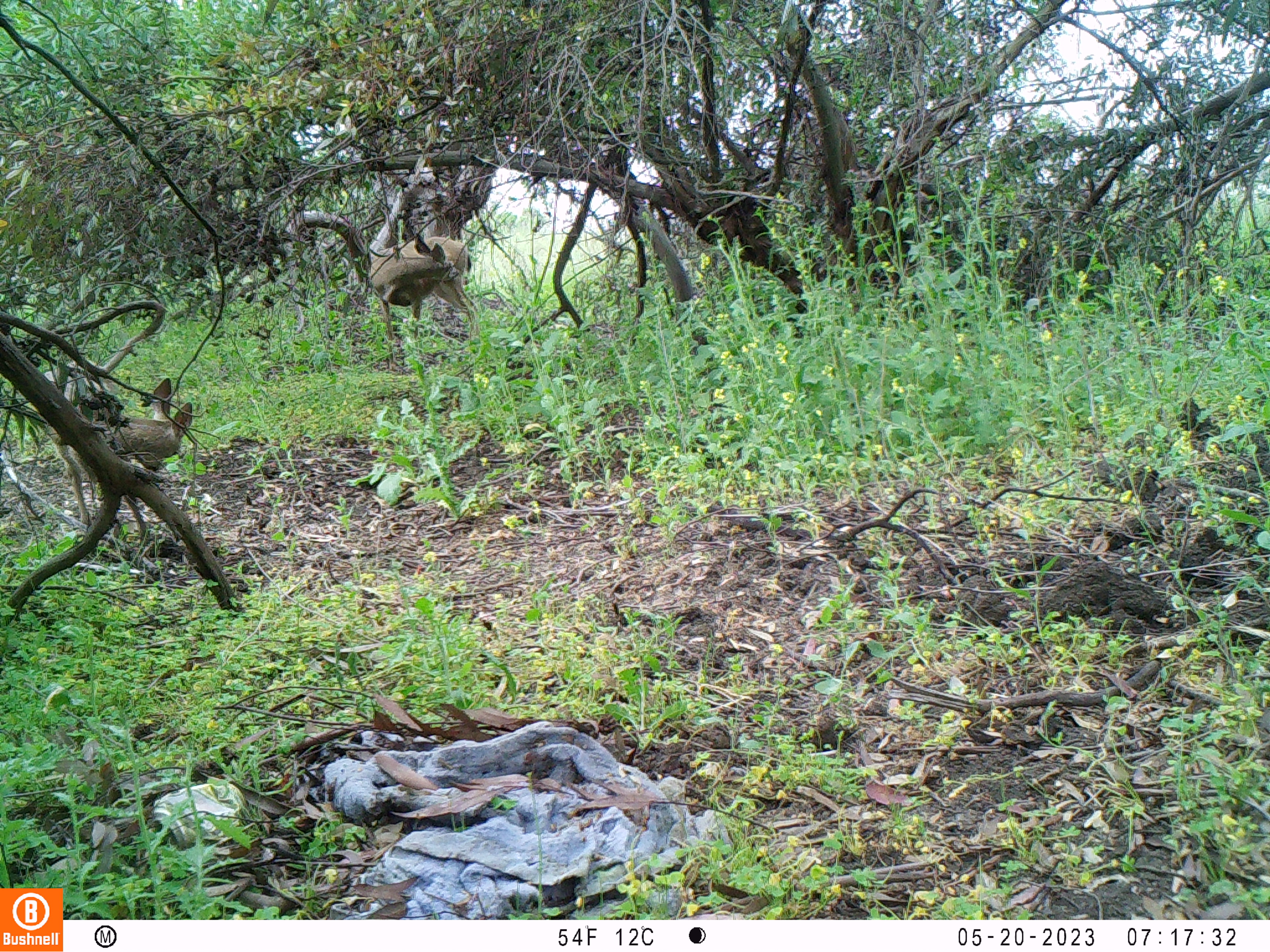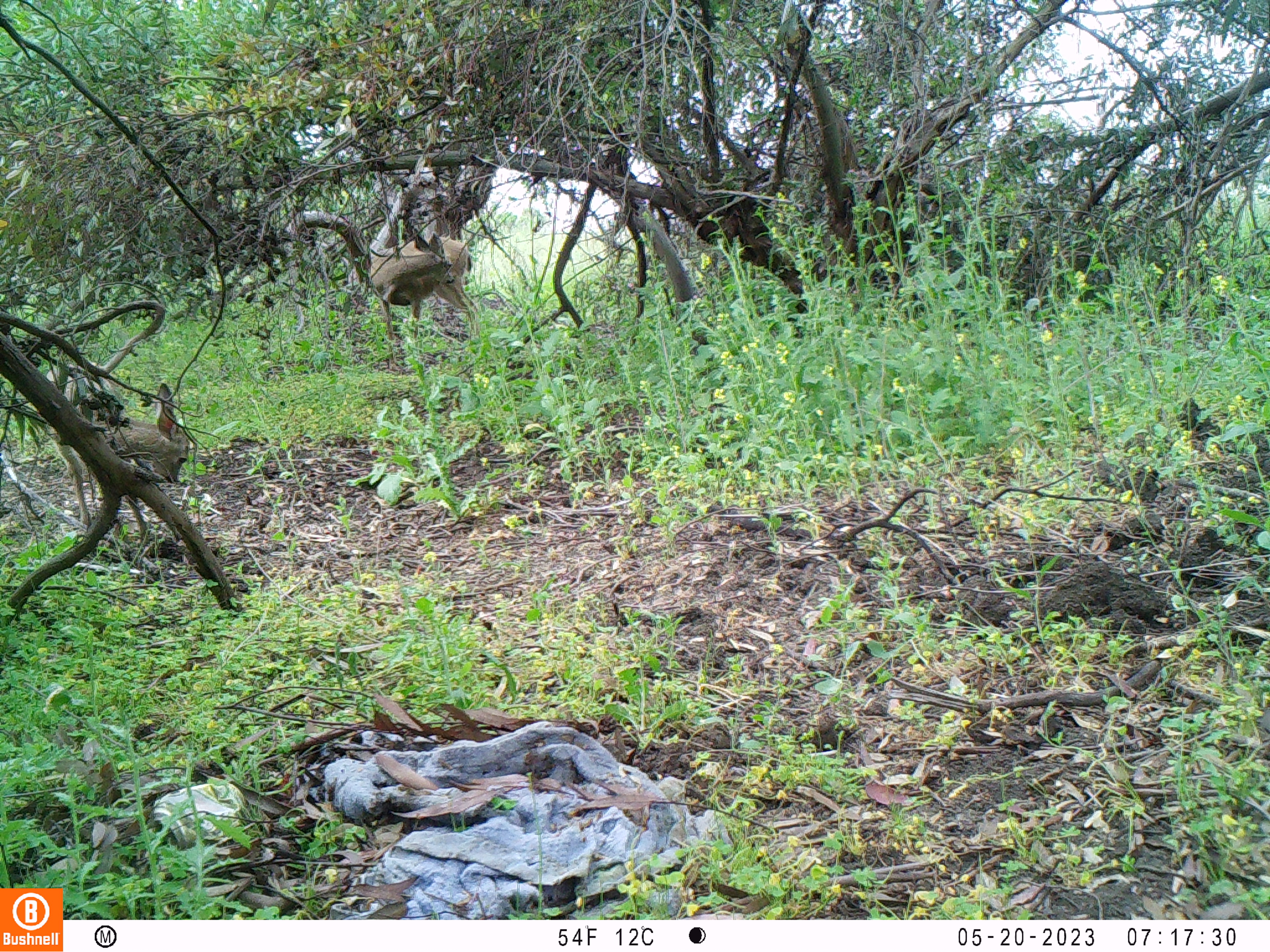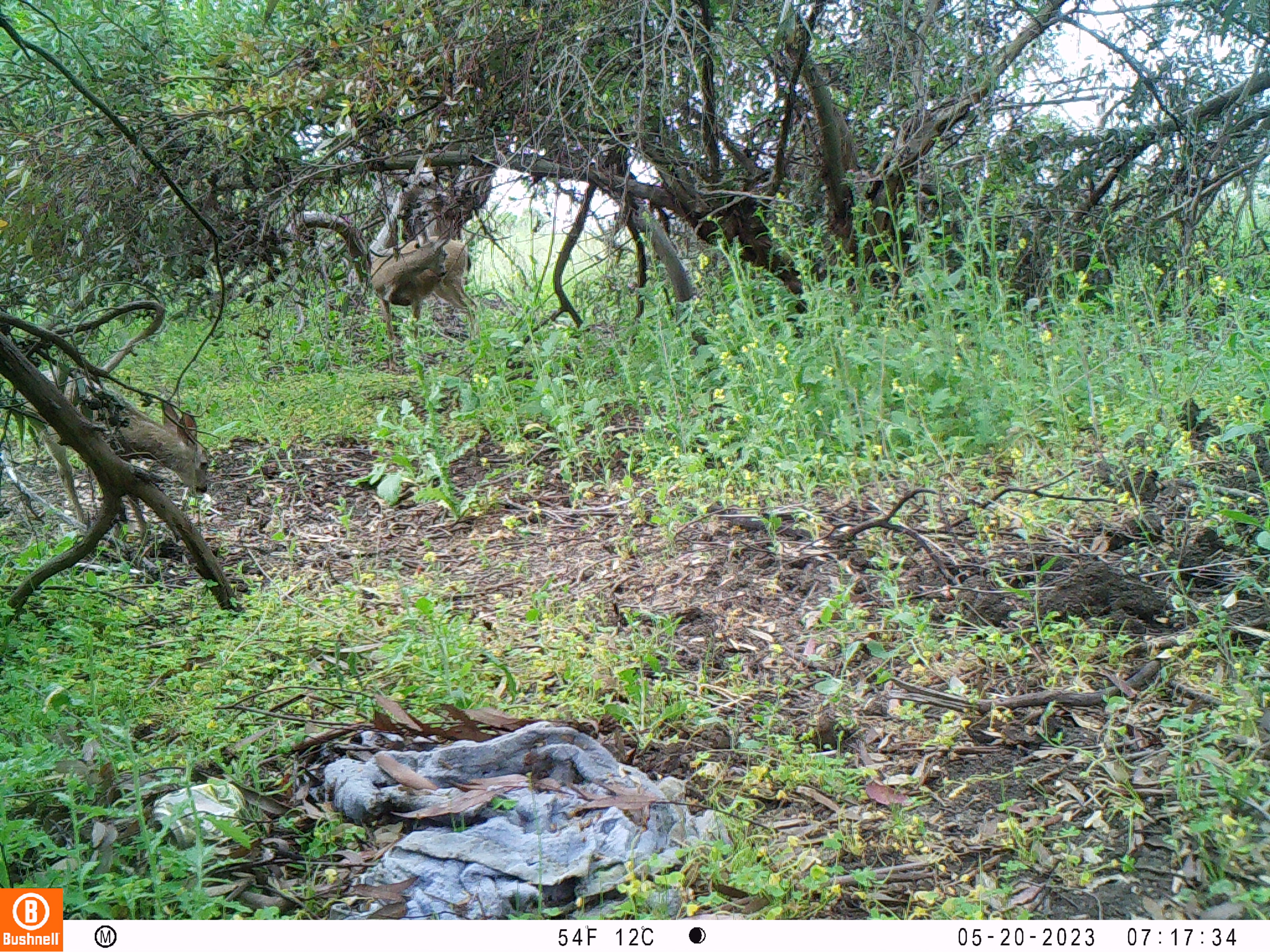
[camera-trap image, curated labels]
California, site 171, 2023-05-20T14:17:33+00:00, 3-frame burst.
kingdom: Animalia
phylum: Chordata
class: Mammalia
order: Artiodactyla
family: Cervidae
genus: Odocoileus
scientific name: Odocoileus hemionus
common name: mule deer